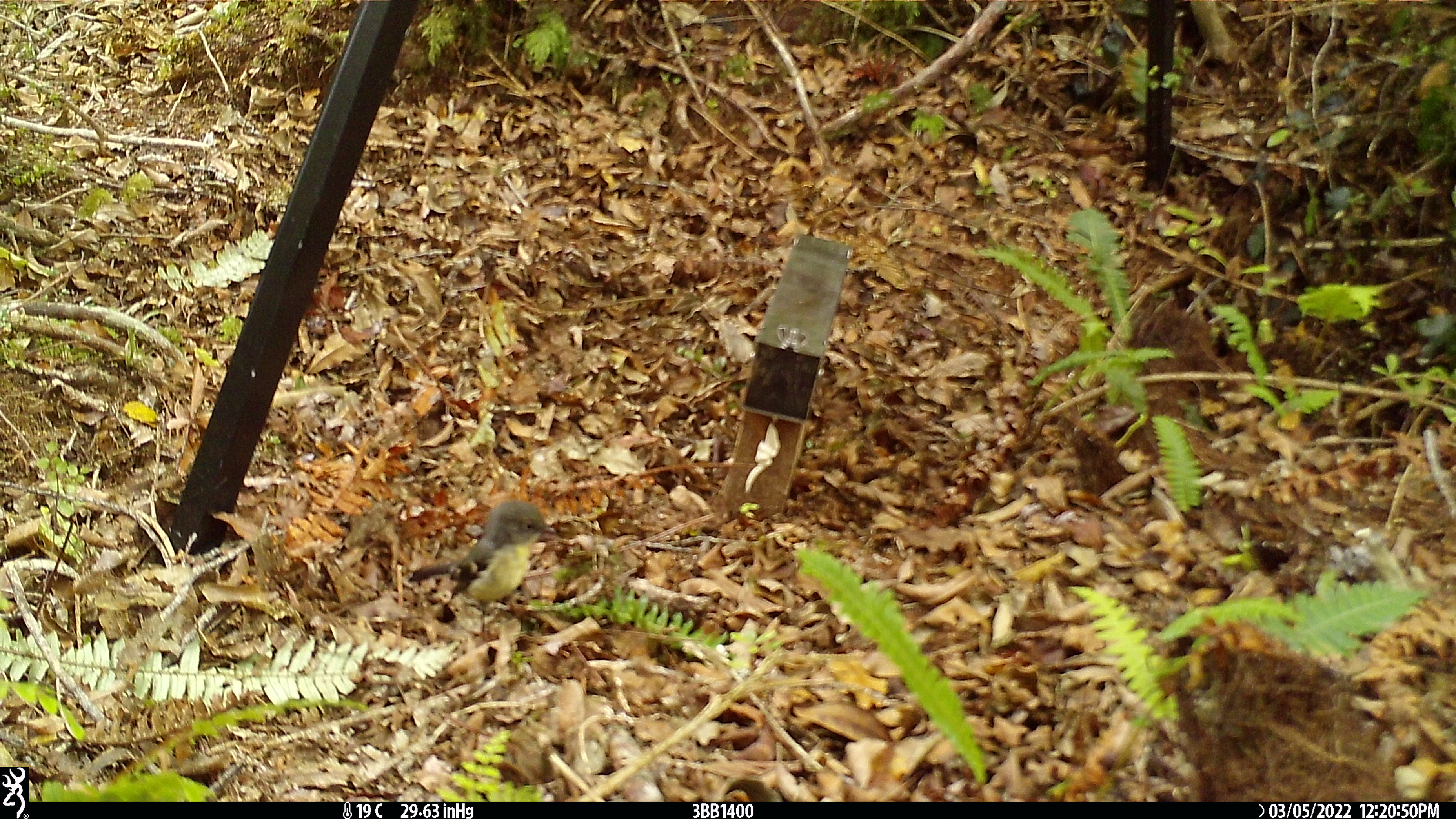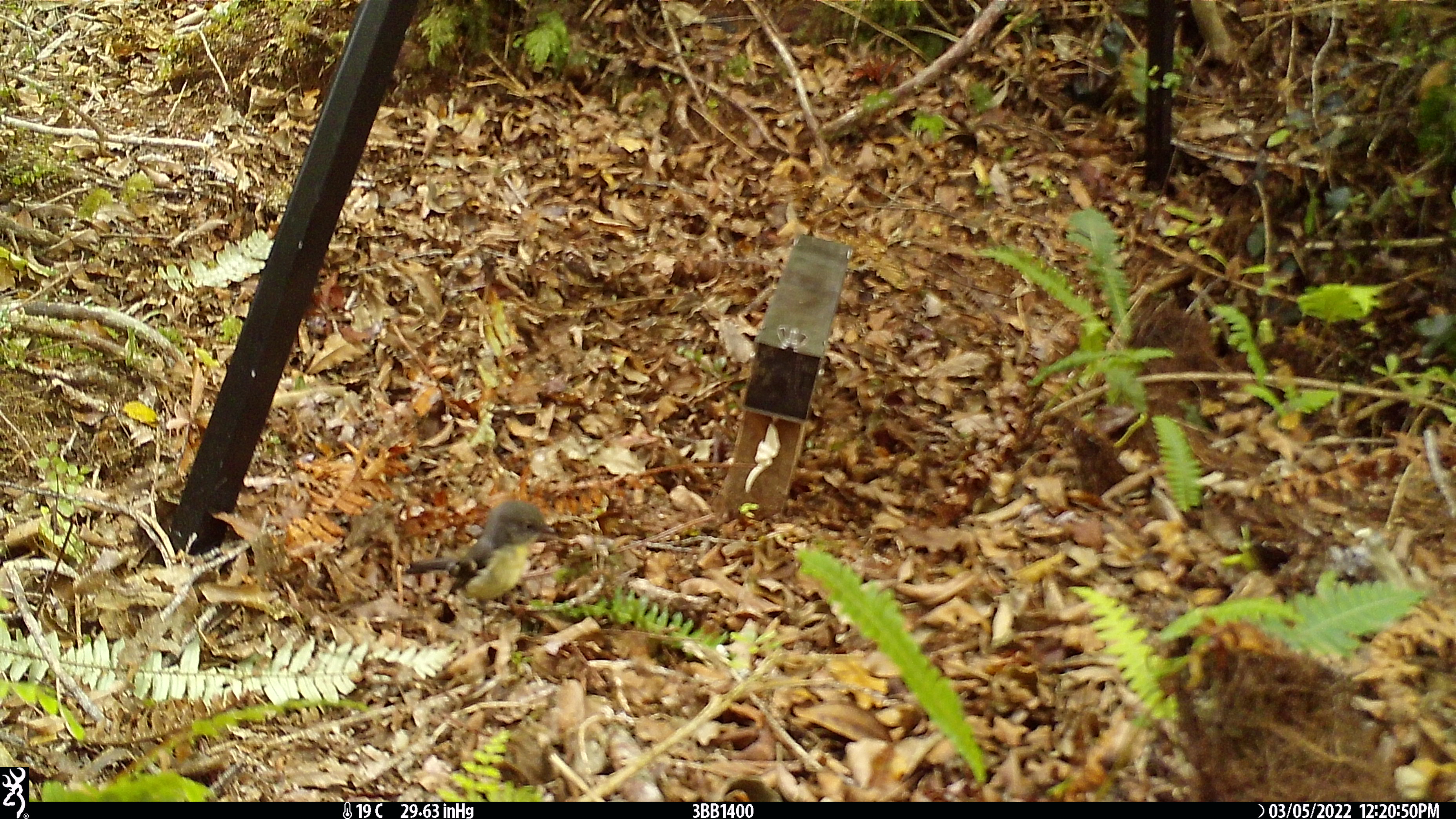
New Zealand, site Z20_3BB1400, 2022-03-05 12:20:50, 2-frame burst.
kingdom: Animalia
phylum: Chordata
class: Aves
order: Passeriformes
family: Petroicidae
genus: Petroica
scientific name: Petroica macrocephala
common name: tomtit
Tomtit (Petroica macrocephala).